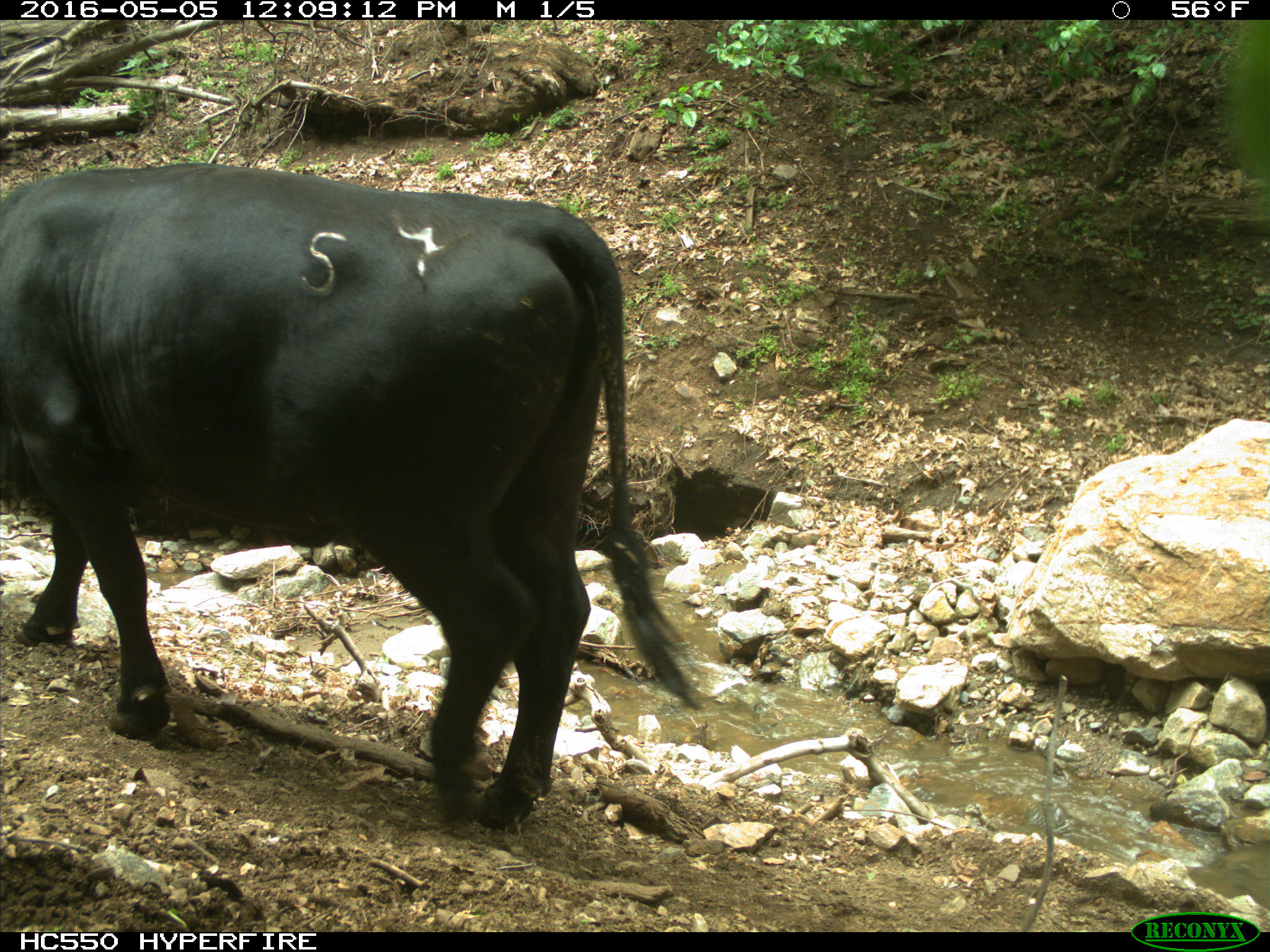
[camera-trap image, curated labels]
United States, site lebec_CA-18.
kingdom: Animalia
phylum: Chordata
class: Mammalia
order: Artiodactyla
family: Bovidae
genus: Bos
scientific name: Bos taurus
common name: domestic cow